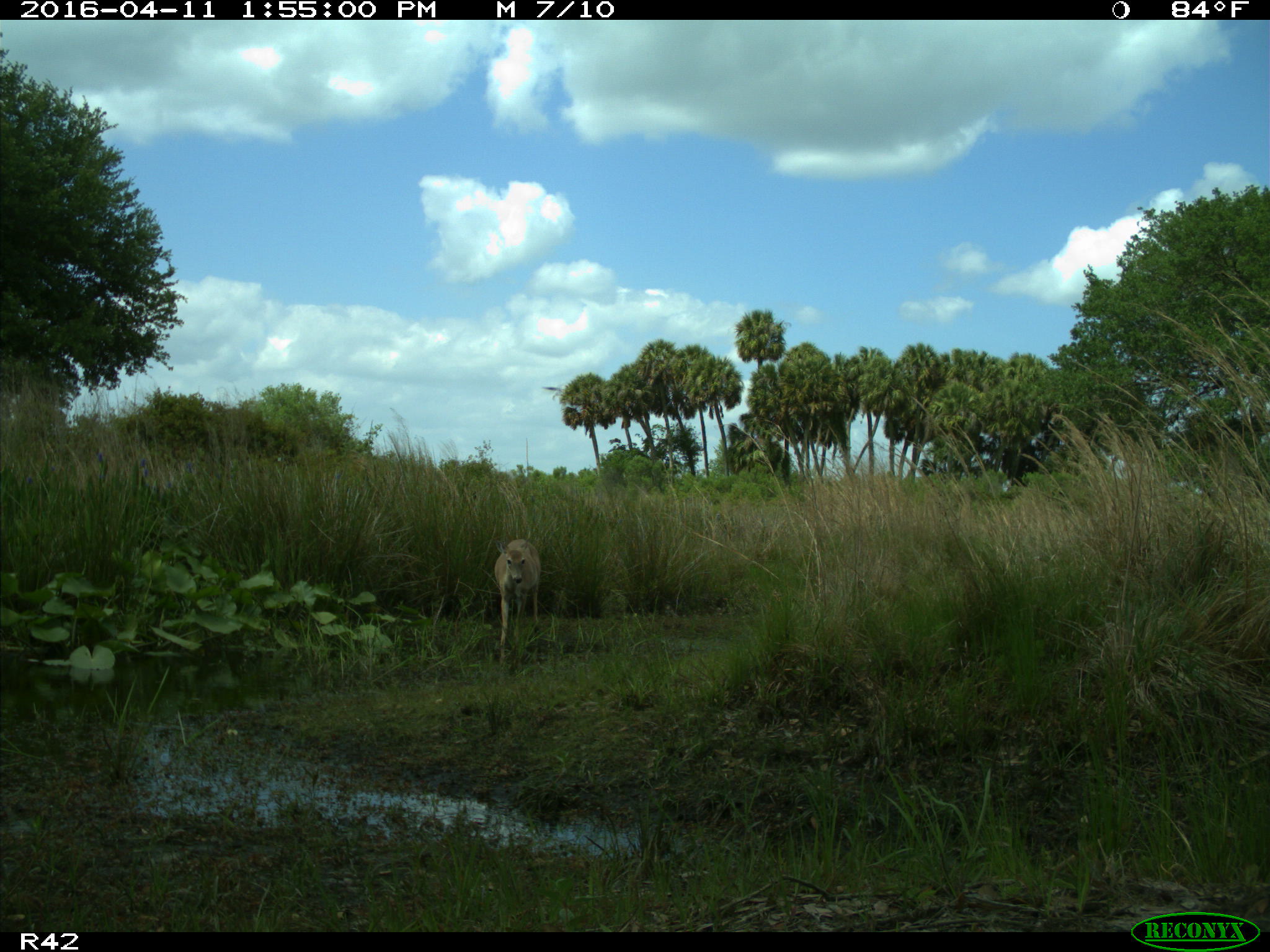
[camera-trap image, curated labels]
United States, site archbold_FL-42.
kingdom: Animalia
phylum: Chordata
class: Mammalia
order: Artiodactyla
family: Cervidae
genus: Odocoileus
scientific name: Odocoileus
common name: deer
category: unidentified deer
Unidentified deer (deer) (Odocoileus).